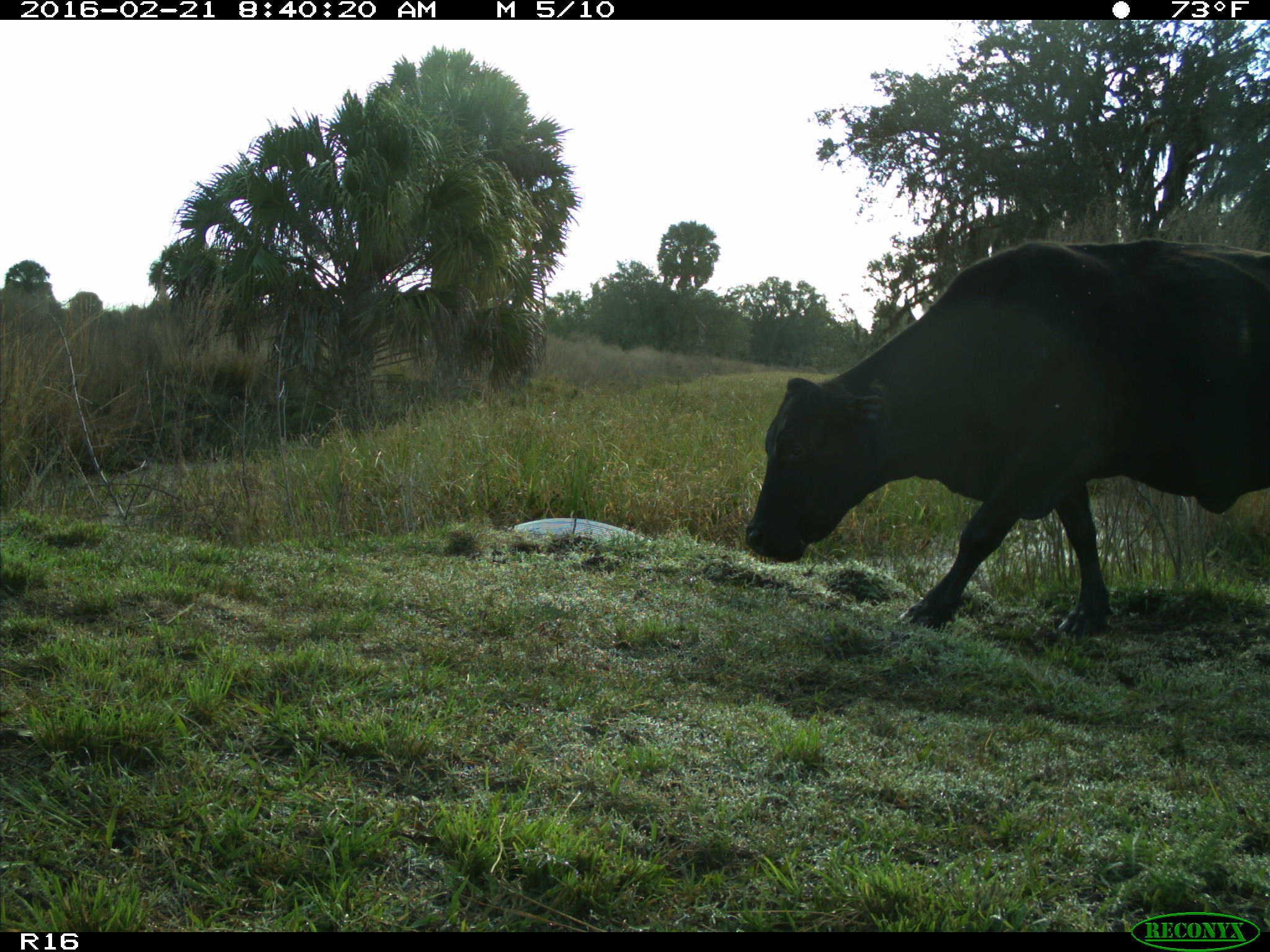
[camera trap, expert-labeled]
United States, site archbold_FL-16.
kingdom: Animalia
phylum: Chordata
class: Mammalia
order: Artiodactyla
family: Bovidae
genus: Bos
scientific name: Bos taurus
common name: domestic cow